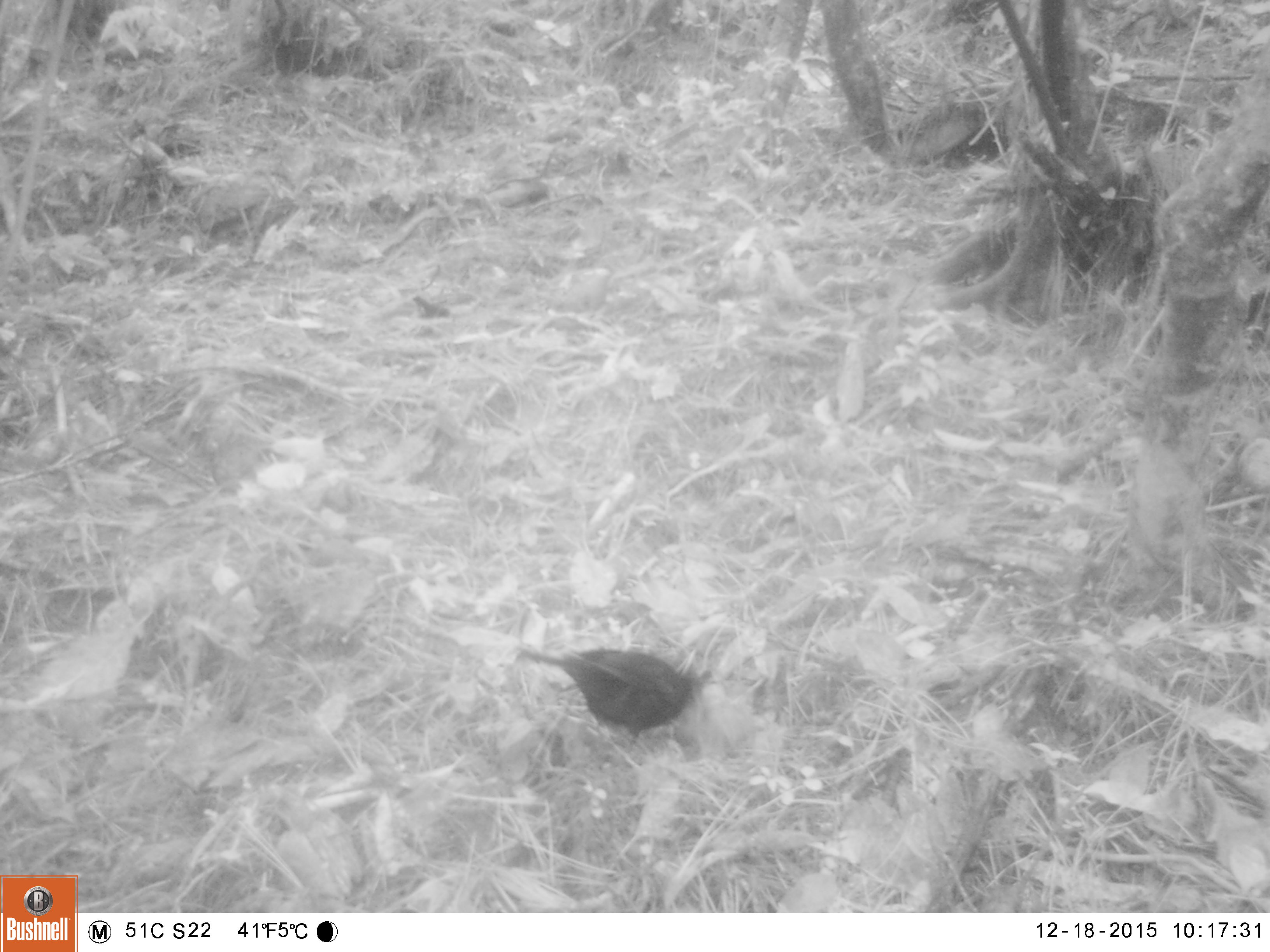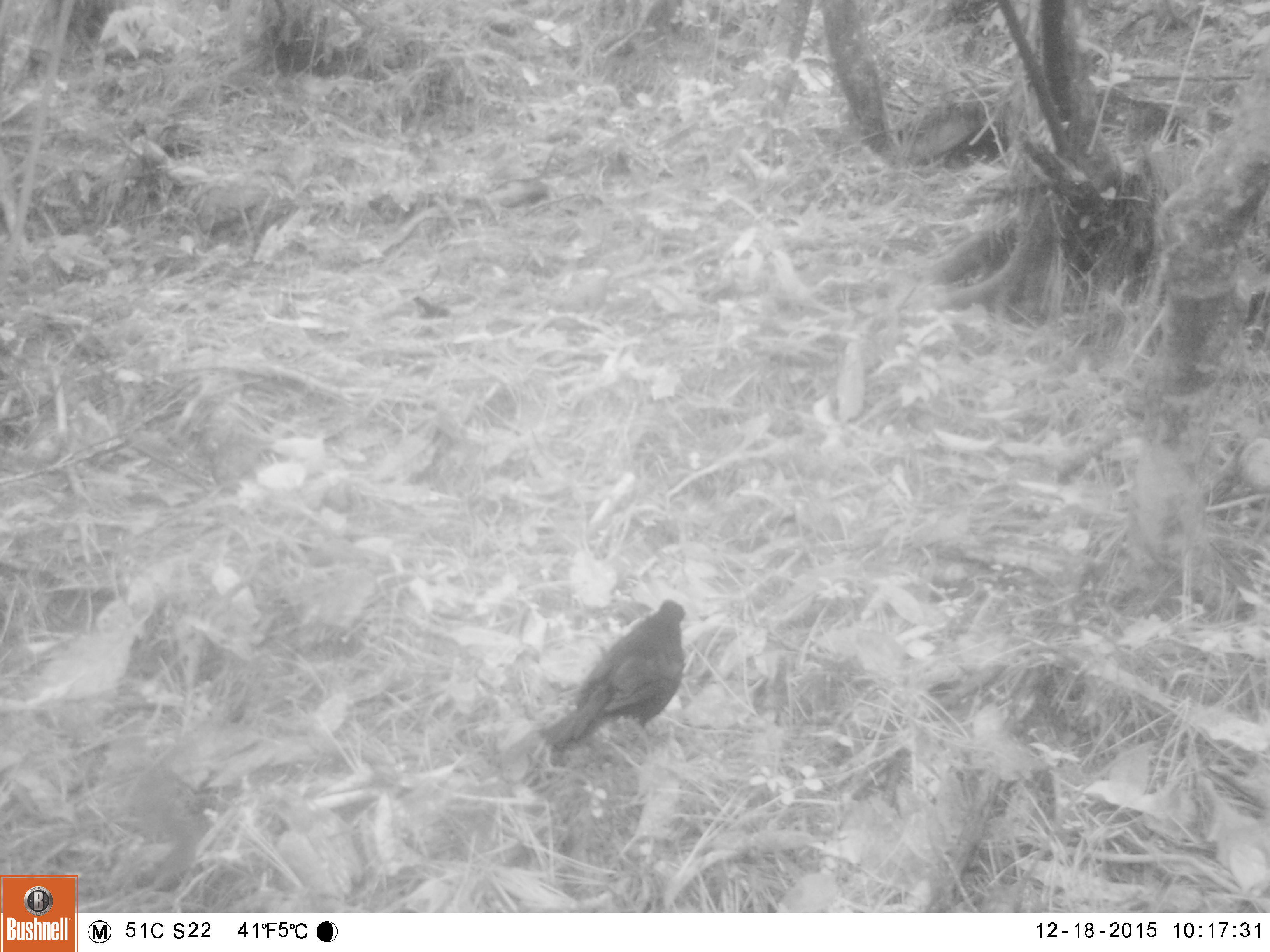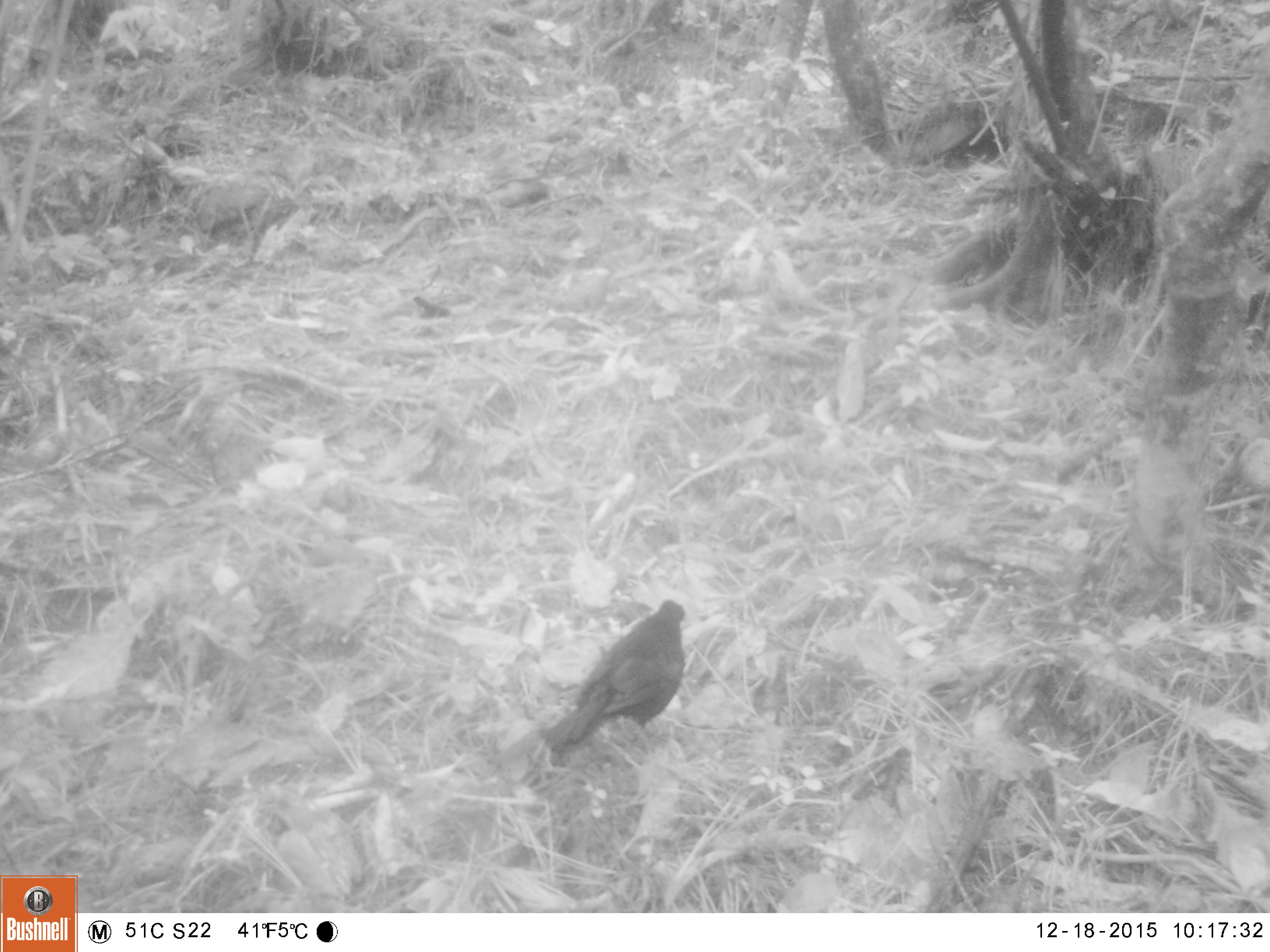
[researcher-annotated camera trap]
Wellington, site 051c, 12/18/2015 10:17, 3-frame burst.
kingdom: Animalia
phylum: Chordata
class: Aves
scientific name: Aves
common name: bird